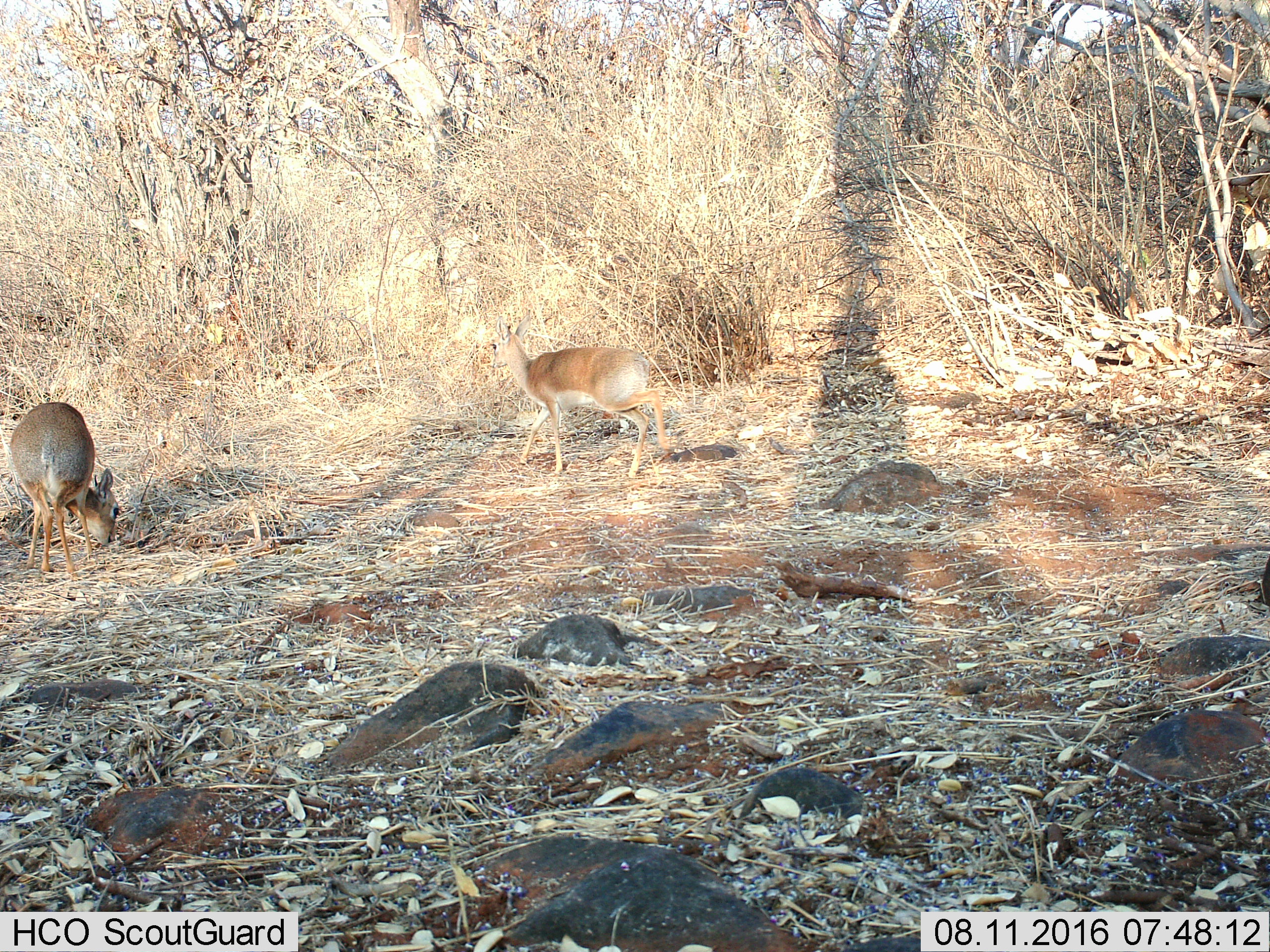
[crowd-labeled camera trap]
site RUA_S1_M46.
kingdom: Animalia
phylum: Chordata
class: Mammalia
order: Artiodactyla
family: Bovidae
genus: Madoqua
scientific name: Madoqua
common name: dik-dik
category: dikdik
Dikdik (dik-dik) (Madoqua), count 2. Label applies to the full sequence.